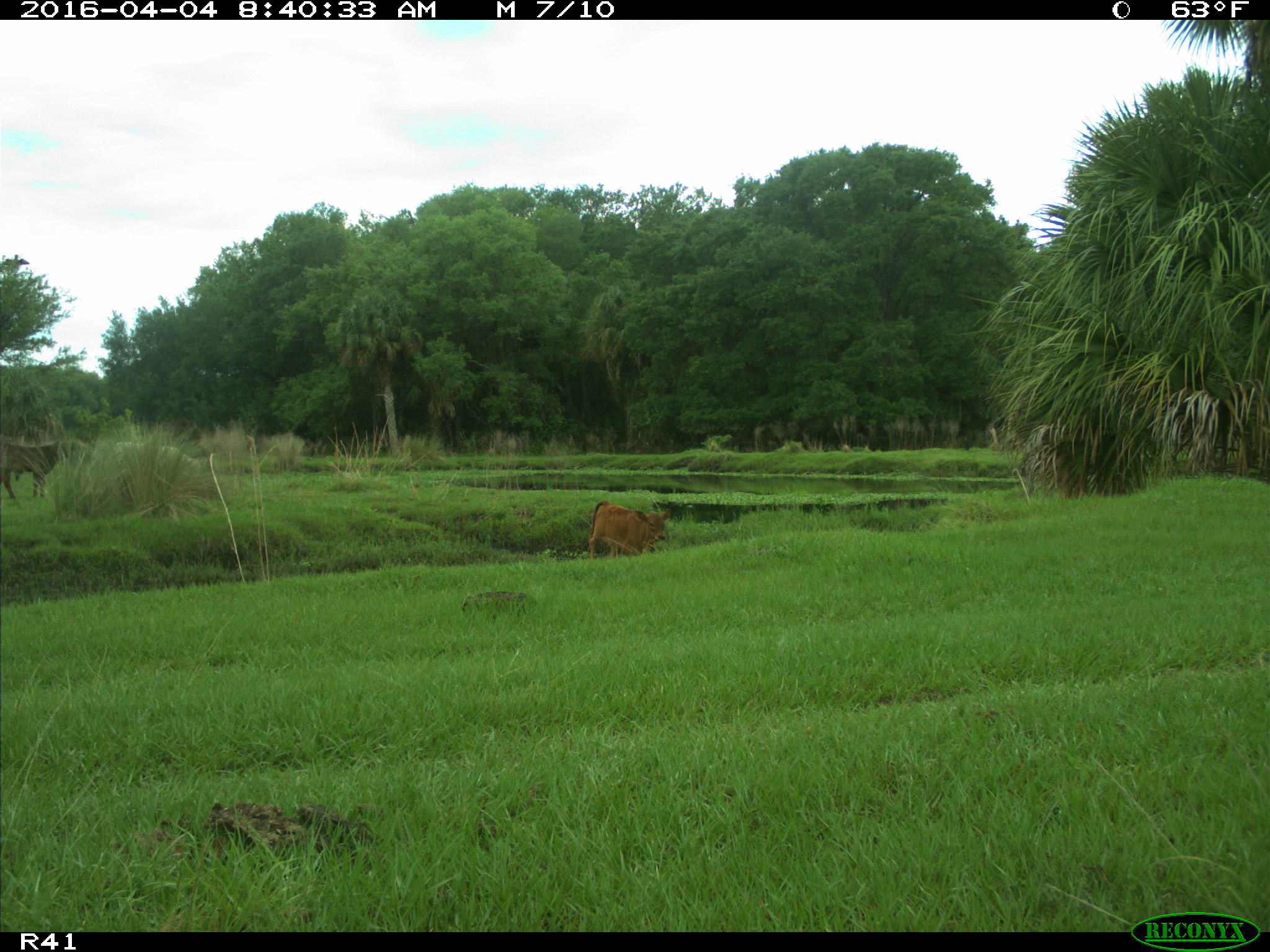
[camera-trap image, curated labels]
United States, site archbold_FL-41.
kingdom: Animalia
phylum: Chordata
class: Mammalia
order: Artiodactyla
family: Bovidae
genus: Bos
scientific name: Bos taurus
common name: domestic cow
Bos taurus (domestic cow).